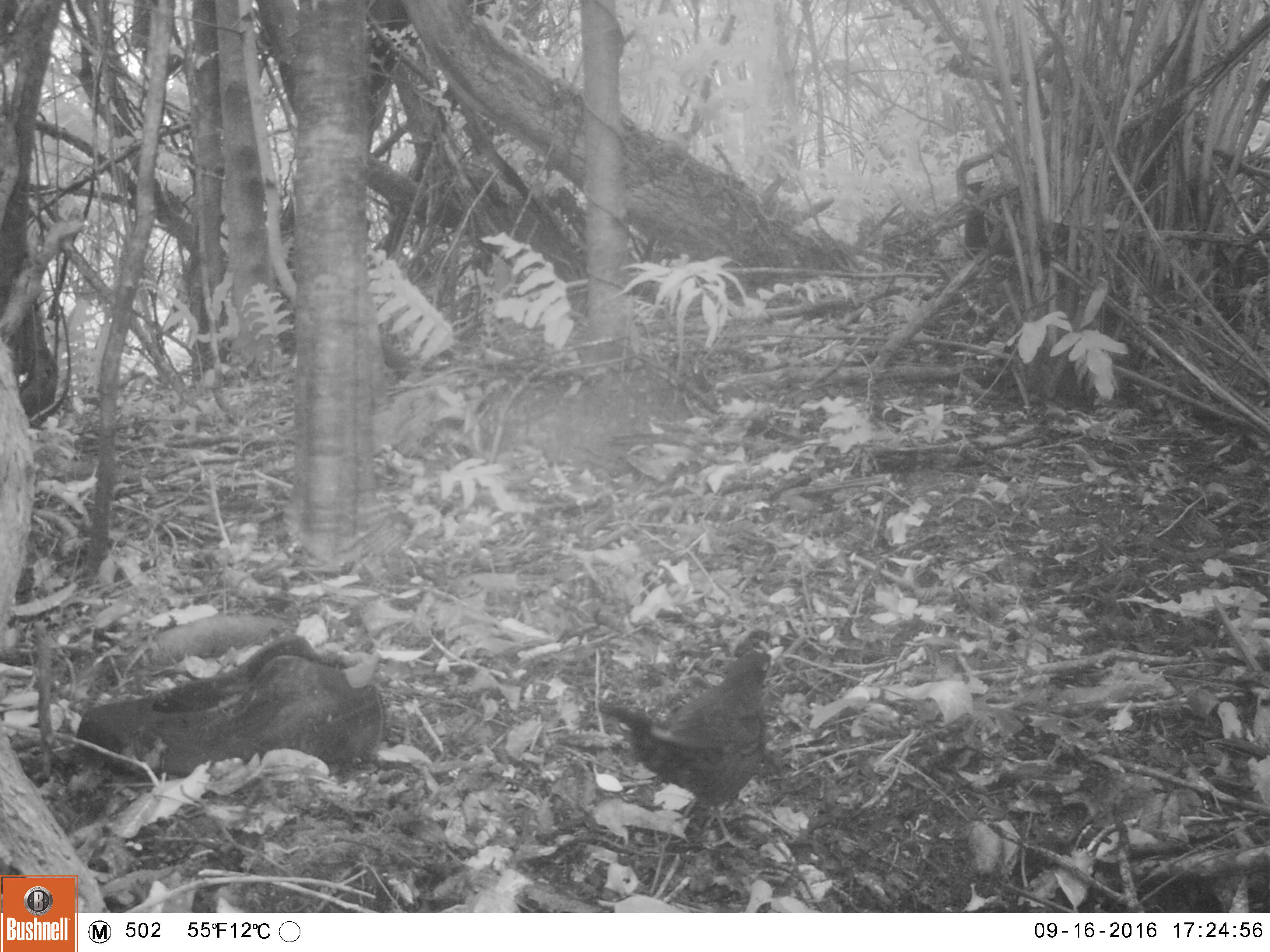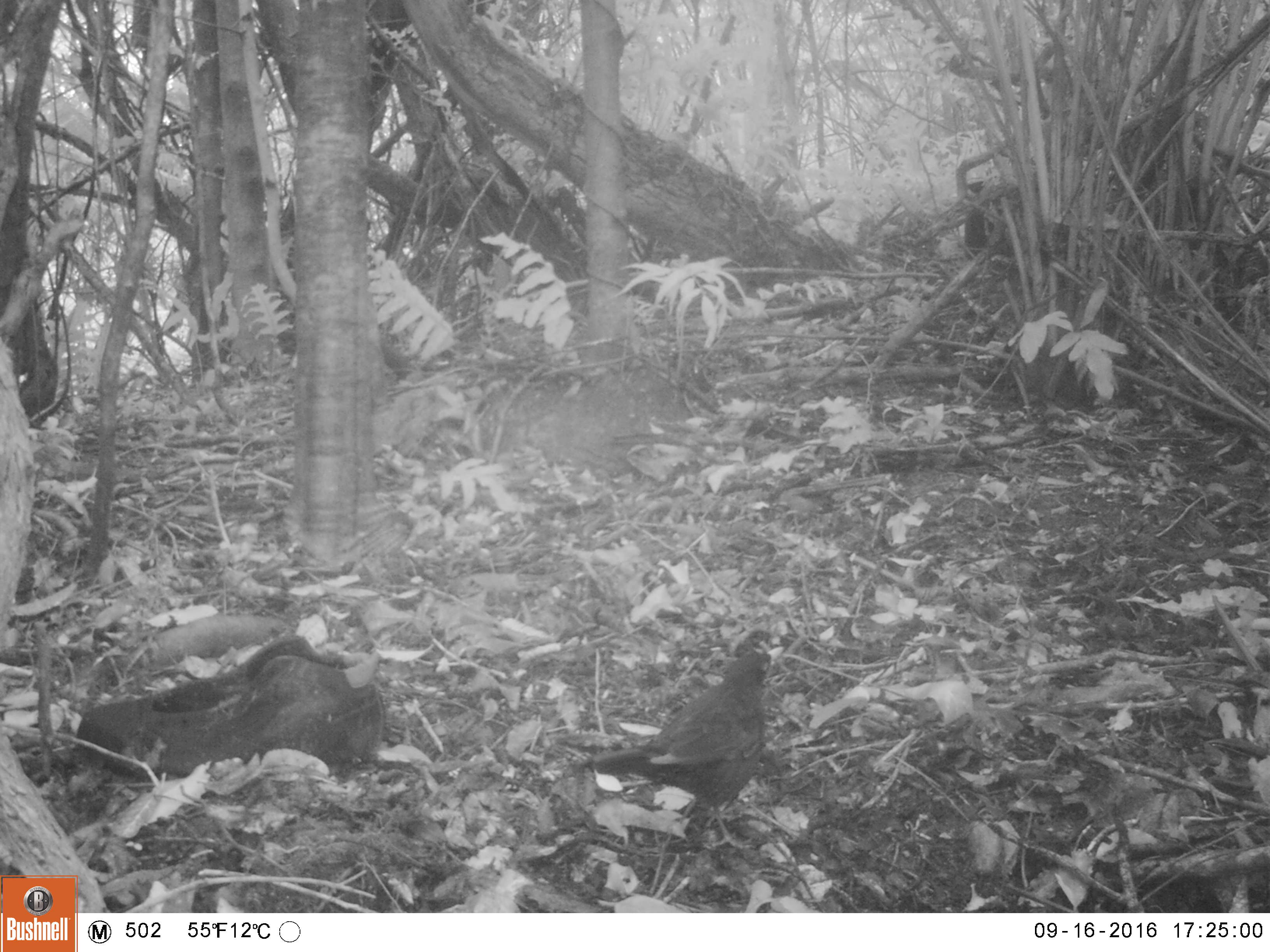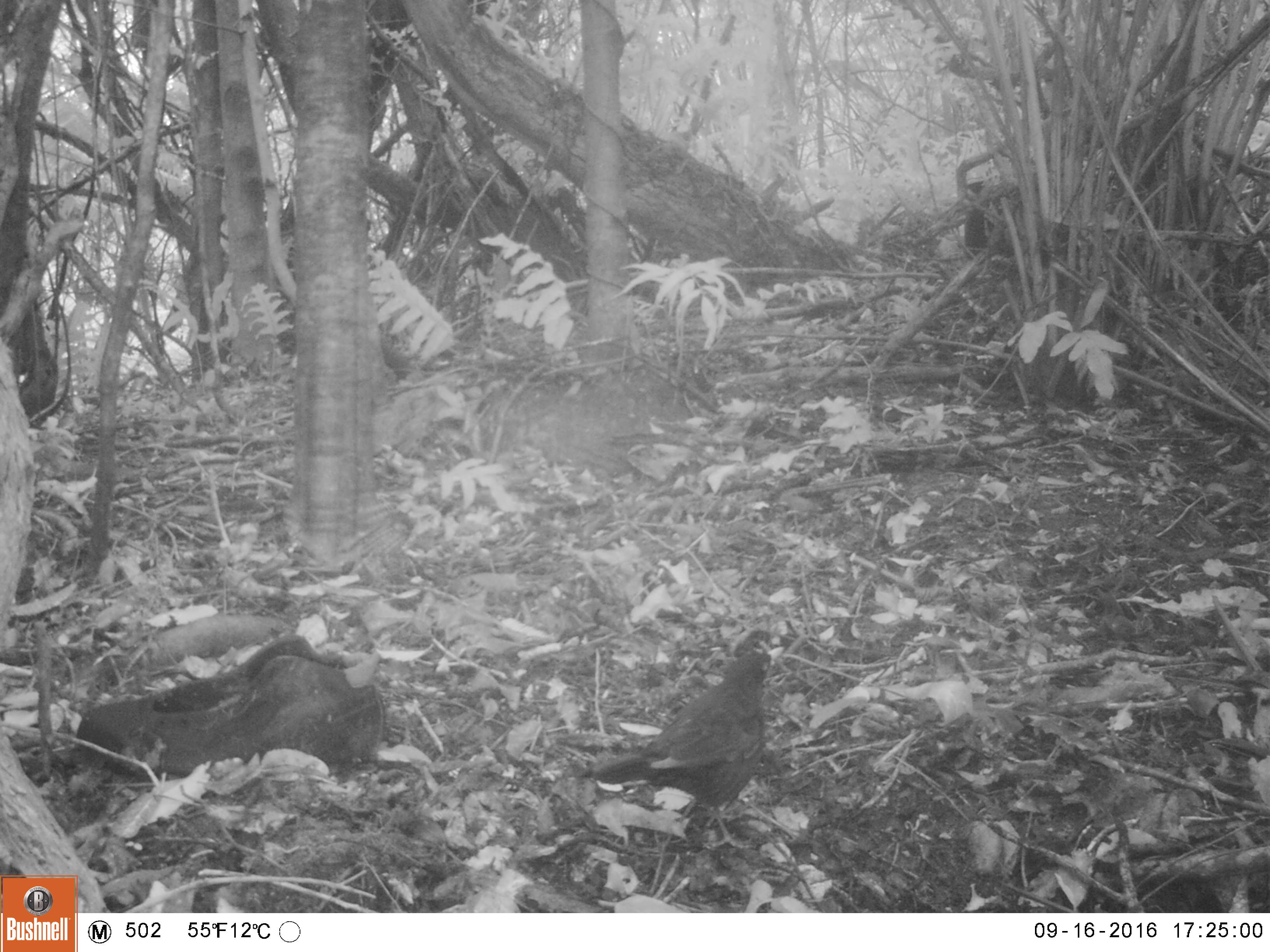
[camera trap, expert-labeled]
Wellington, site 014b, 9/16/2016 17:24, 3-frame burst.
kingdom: Animalia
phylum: Chordata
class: Aves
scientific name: Aves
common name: bird